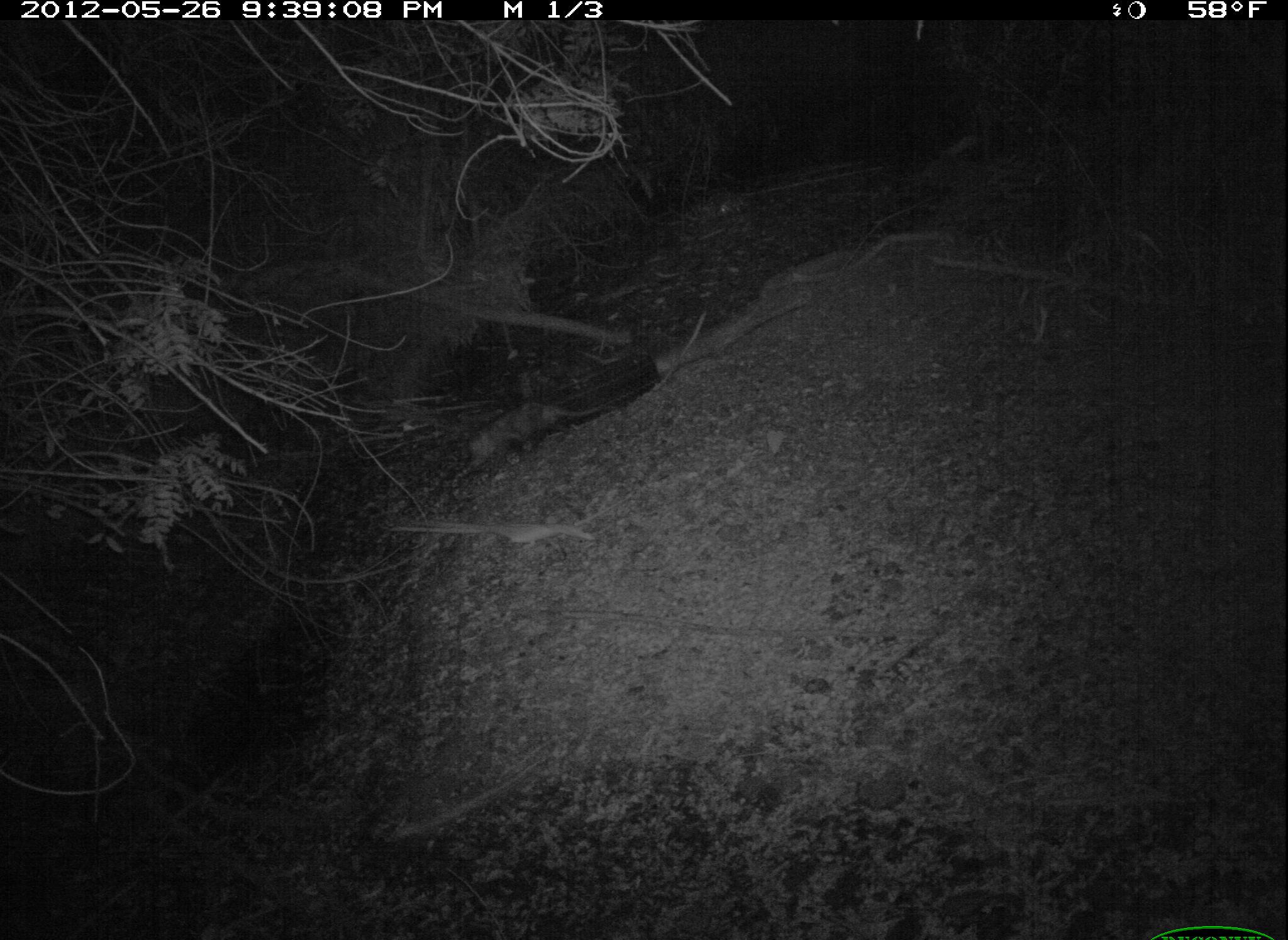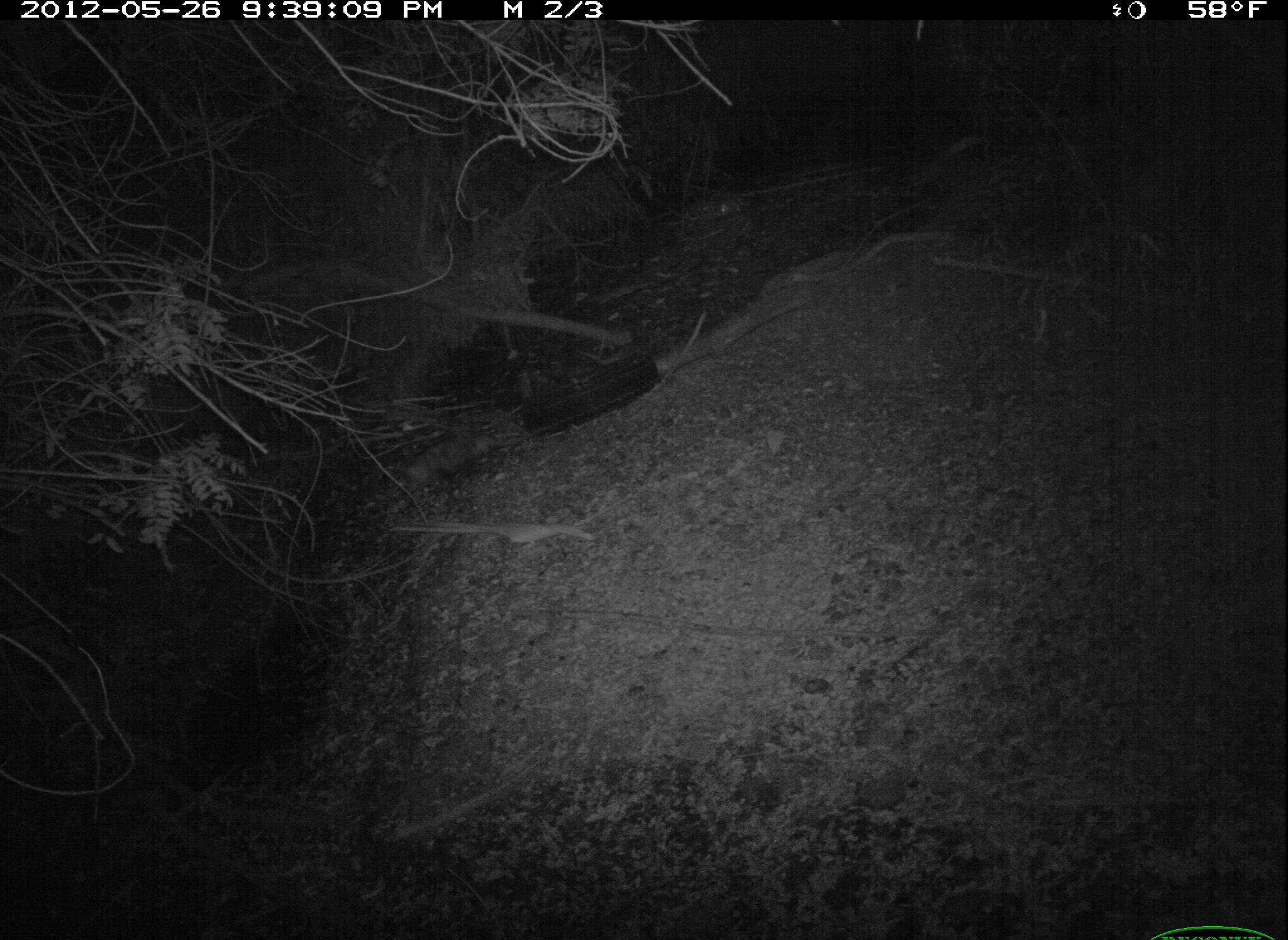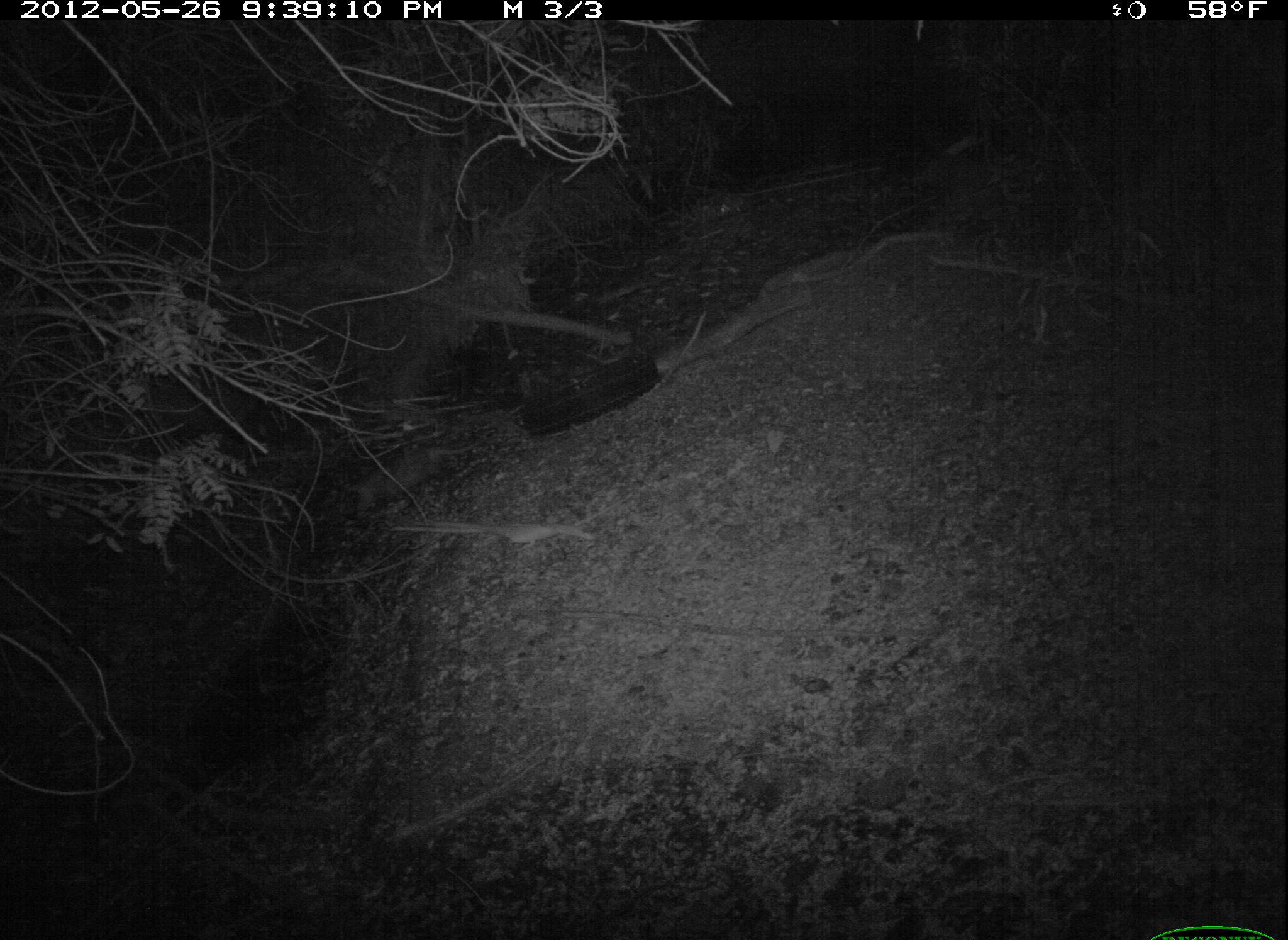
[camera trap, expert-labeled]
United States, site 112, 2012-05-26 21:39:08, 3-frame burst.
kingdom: Animalia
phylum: Chordata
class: Mammalia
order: Didelphimorphia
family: Didelphidae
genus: Didelphis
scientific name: Didelphis virginiana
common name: virginia opossum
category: opossum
Opossum (virginia opossum) (Didelphis virginiana).